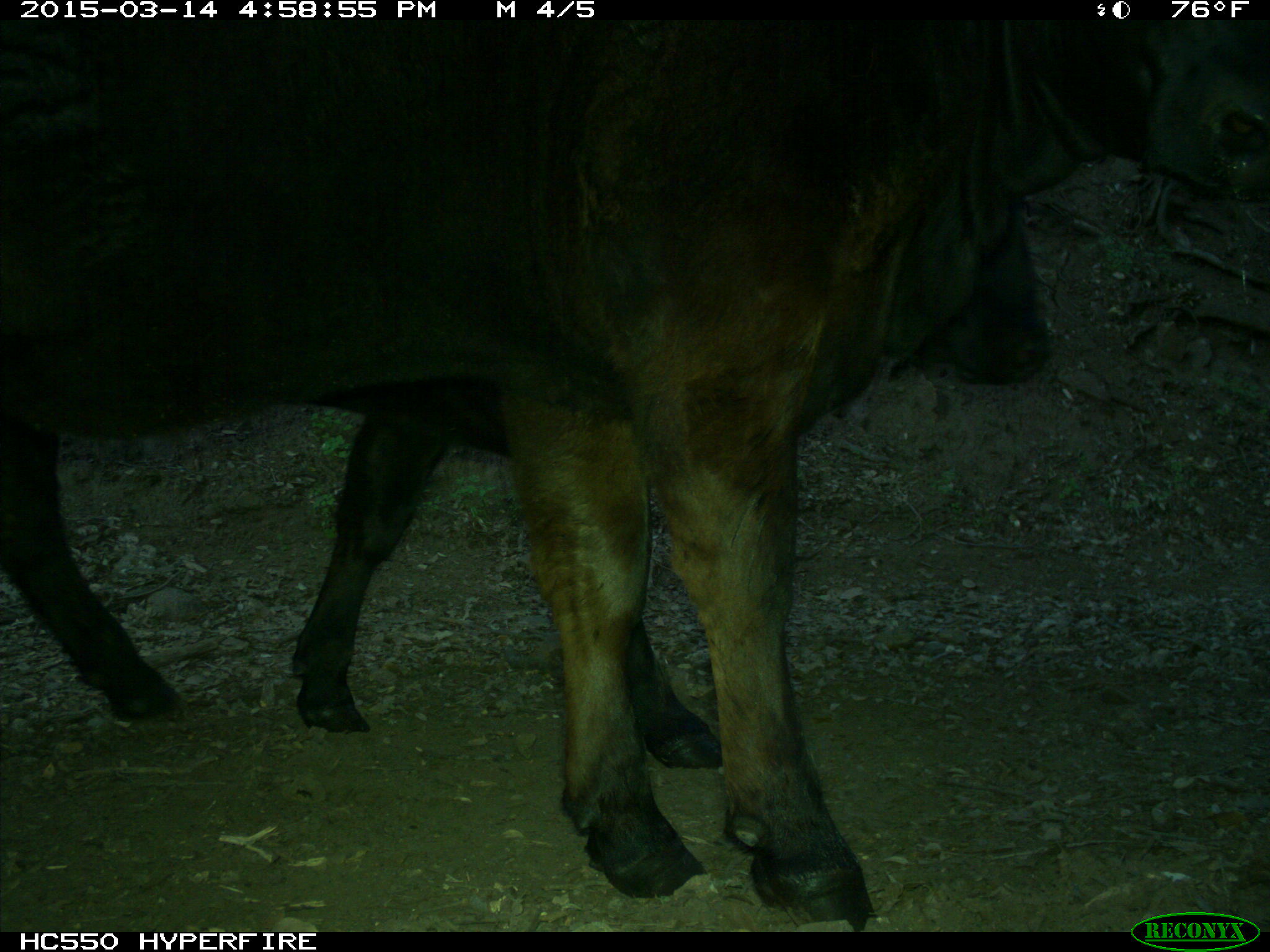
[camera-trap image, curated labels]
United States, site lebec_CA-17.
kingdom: Animalia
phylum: Chordata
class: Mammalia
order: Artiodactyla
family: Bovidae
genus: Bos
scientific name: Bos taurus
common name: domestic cow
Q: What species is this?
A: Bos taurus (domestic cow).